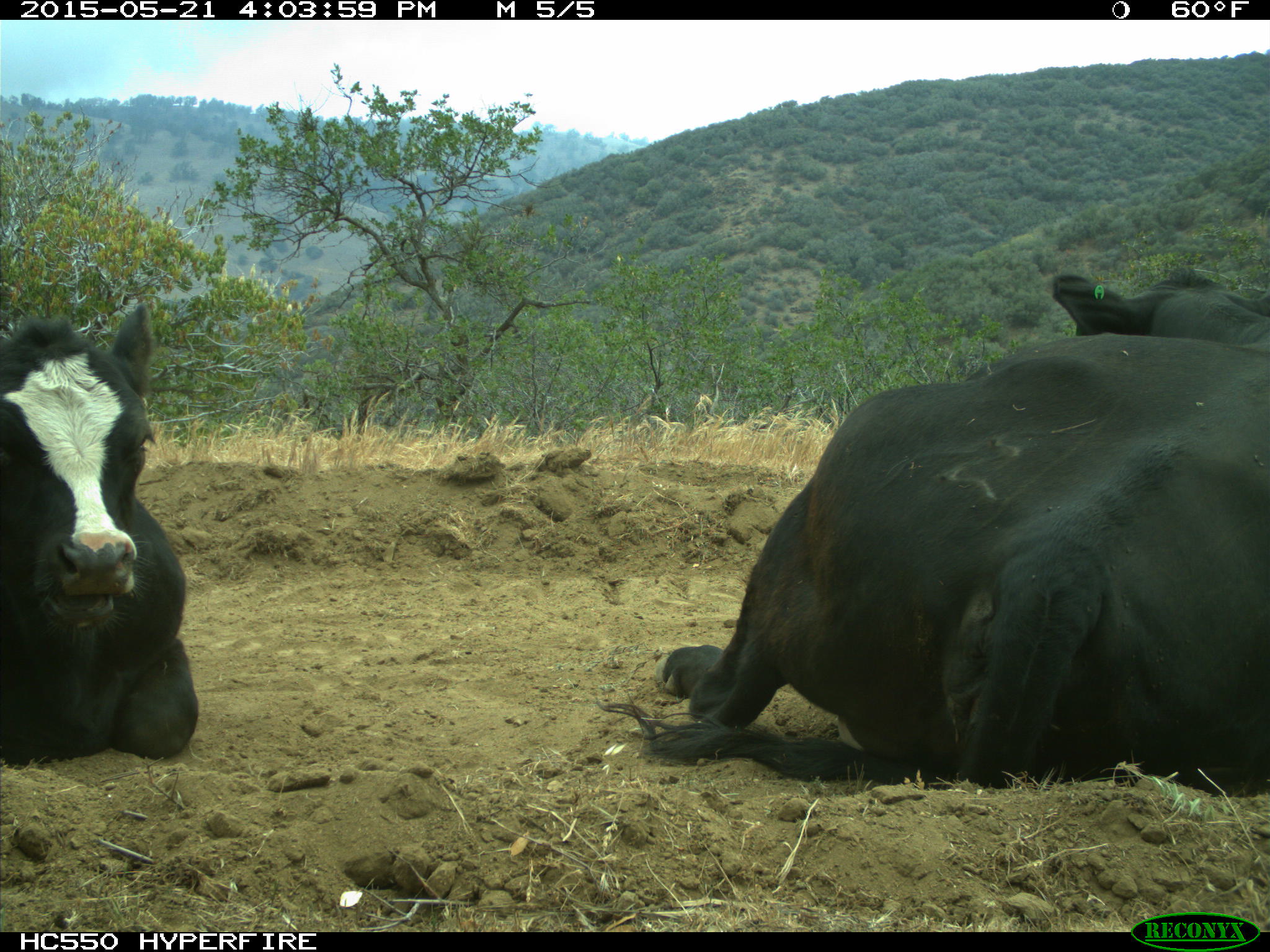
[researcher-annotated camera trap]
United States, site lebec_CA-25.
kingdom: Animalia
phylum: Chordata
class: Mammalia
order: Artiodactyla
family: Bovidae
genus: Bos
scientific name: Bos taurus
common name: domestic cow